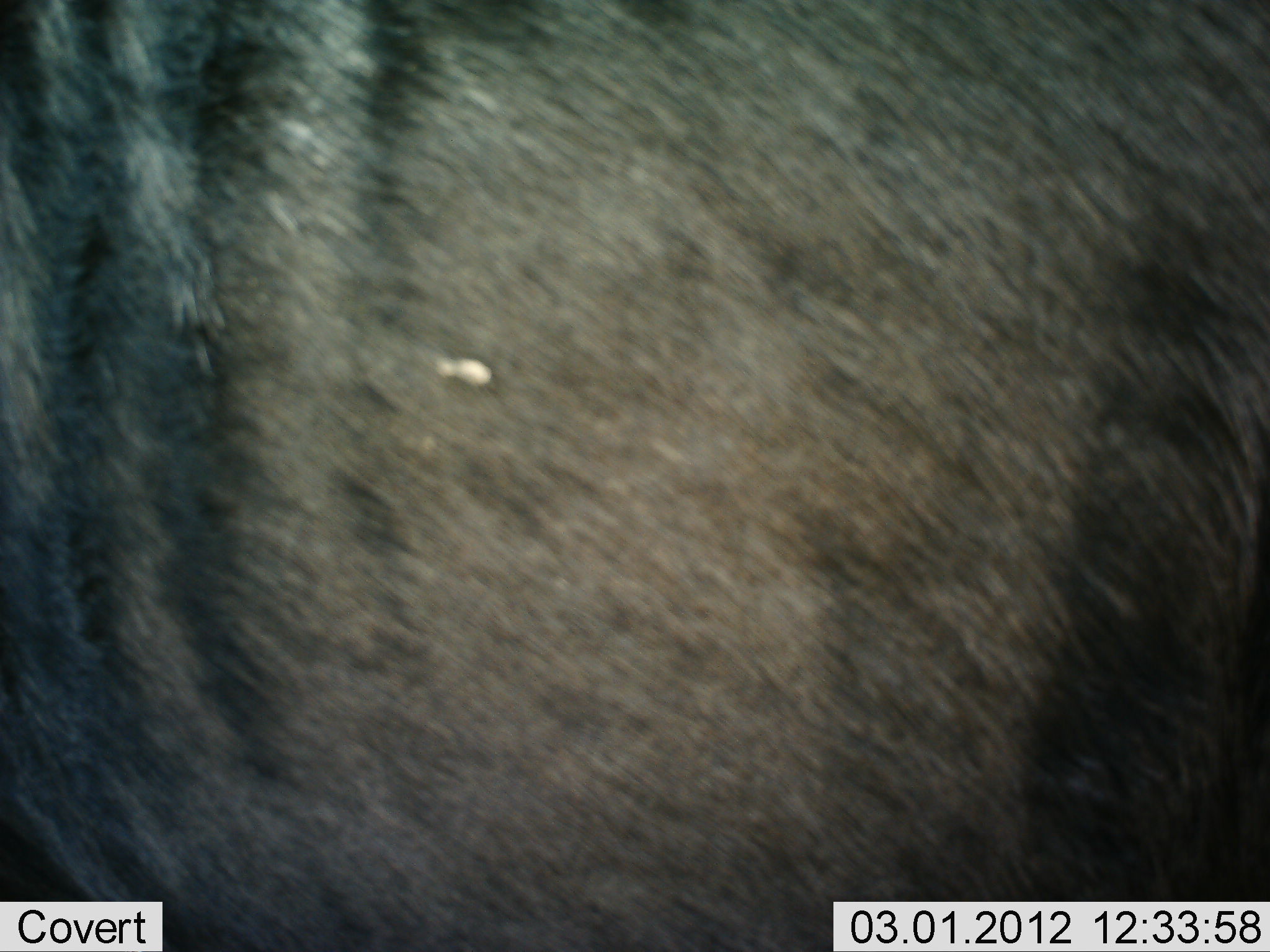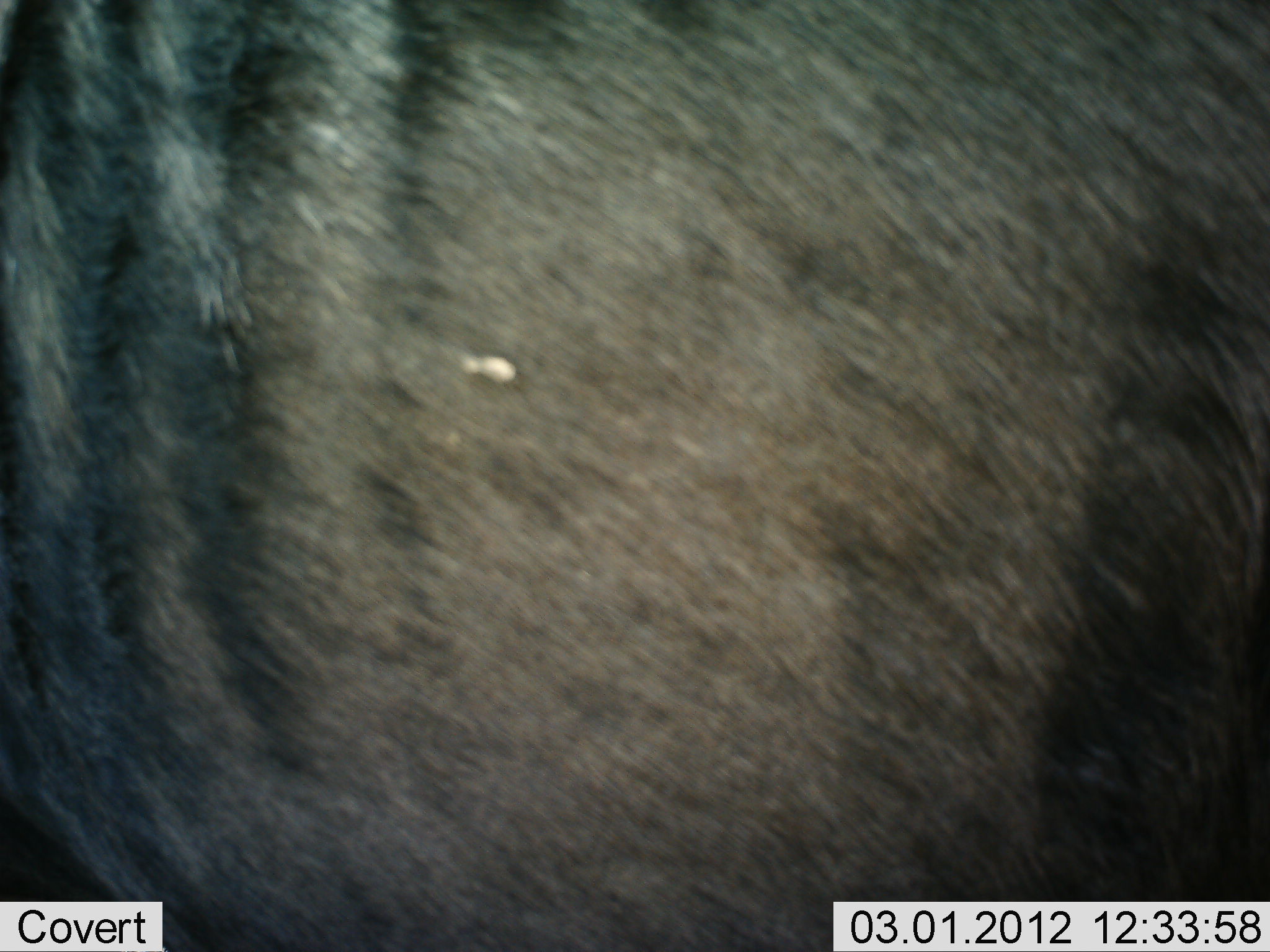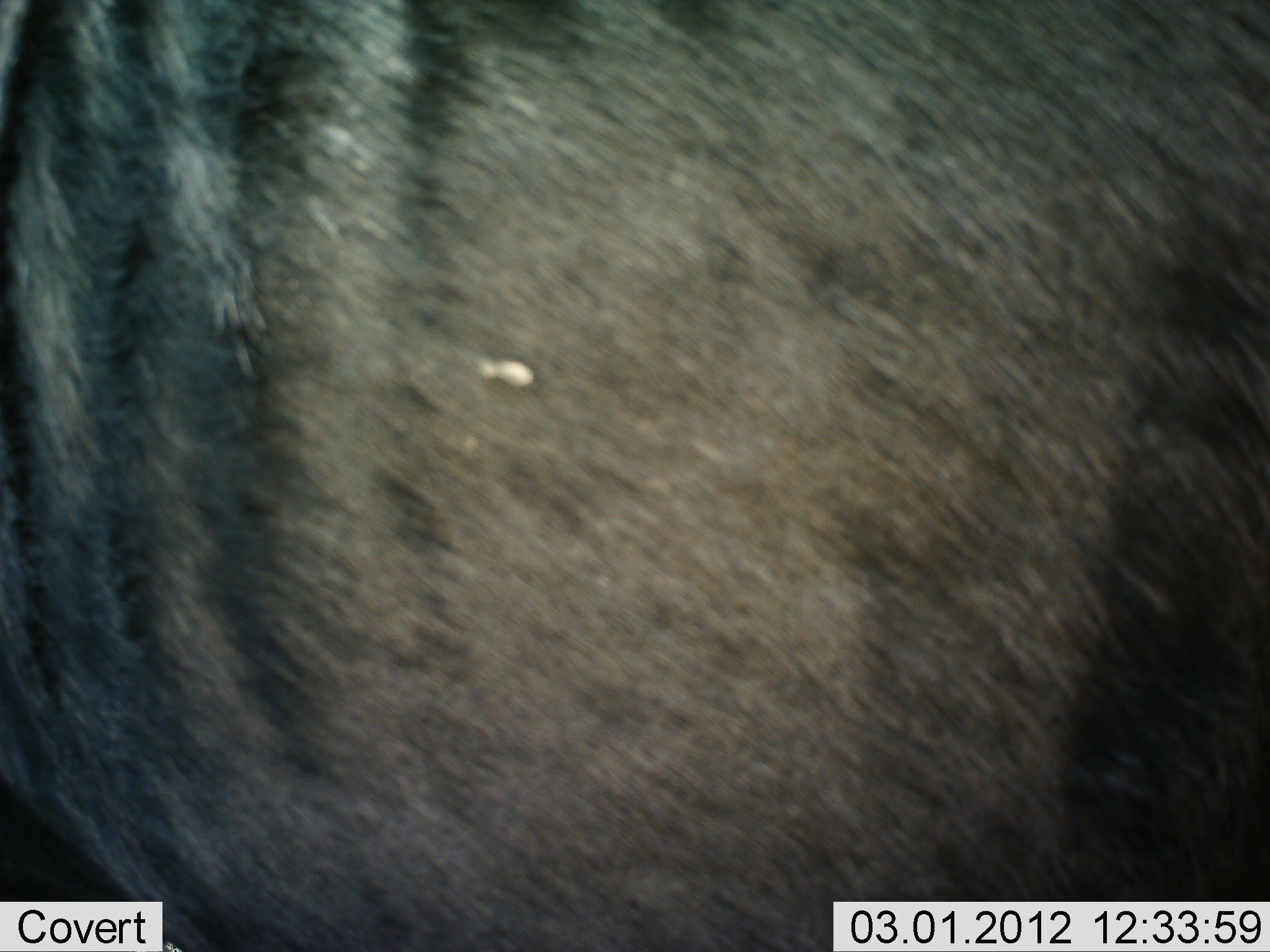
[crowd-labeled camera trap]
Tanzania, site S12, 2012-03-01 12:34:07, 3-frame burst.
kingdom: Animalia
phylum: Chordata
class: Mammalia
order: Artiodactyla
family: Bovidae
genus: Connochaetes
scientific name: Connochaetes taurinus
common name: blue wildebeest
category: wildebeest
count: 1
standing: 100%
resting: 0%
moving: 0%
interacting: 0%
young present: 0%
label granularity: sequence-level